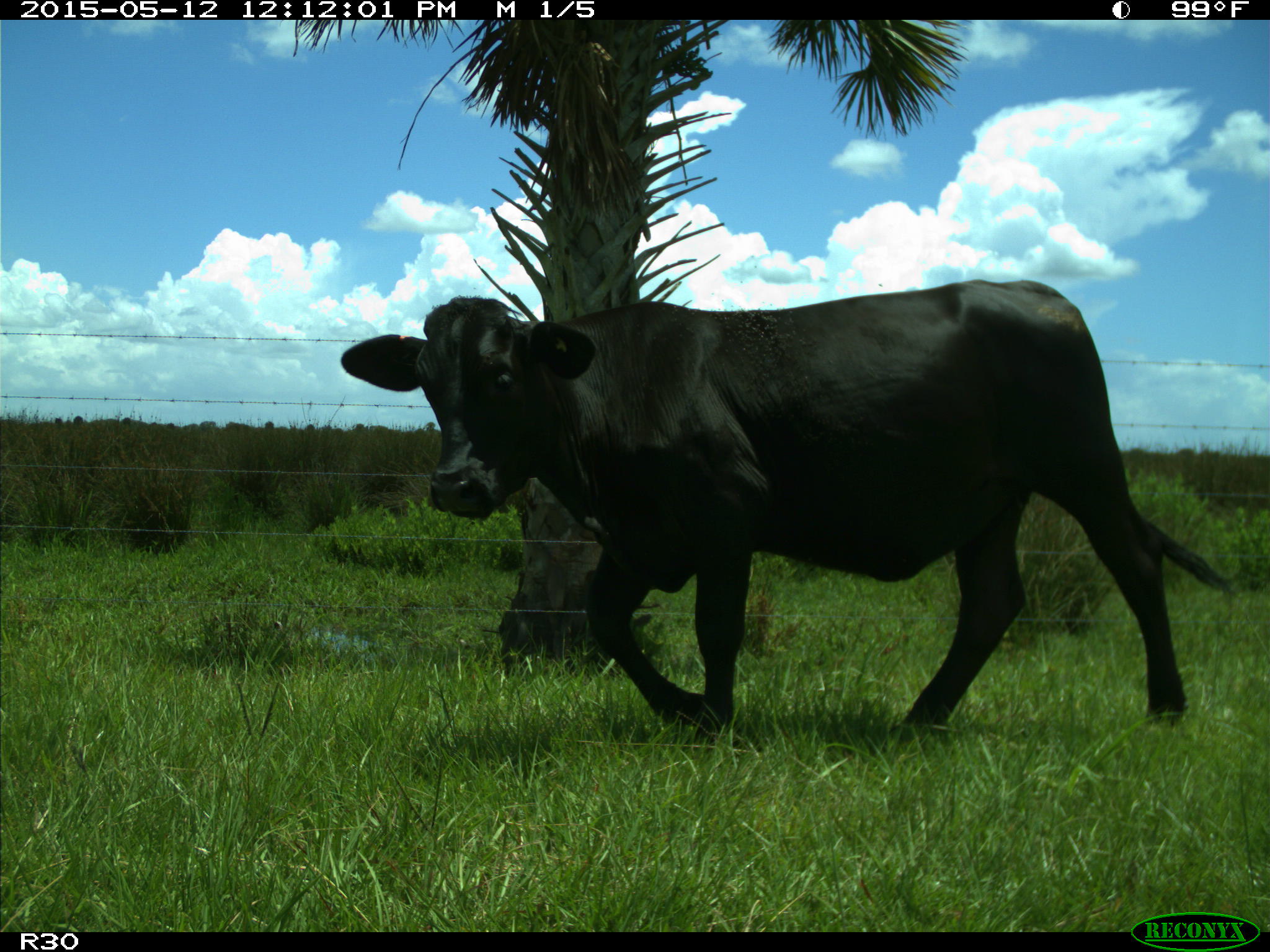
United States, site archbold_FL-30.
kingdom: Animalia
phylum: Chordata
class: Mammalia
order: Artiodactyla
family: Bovidae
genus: Bos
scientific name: Bos taurus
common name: domestic cow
Bos taurus (domestic cow).